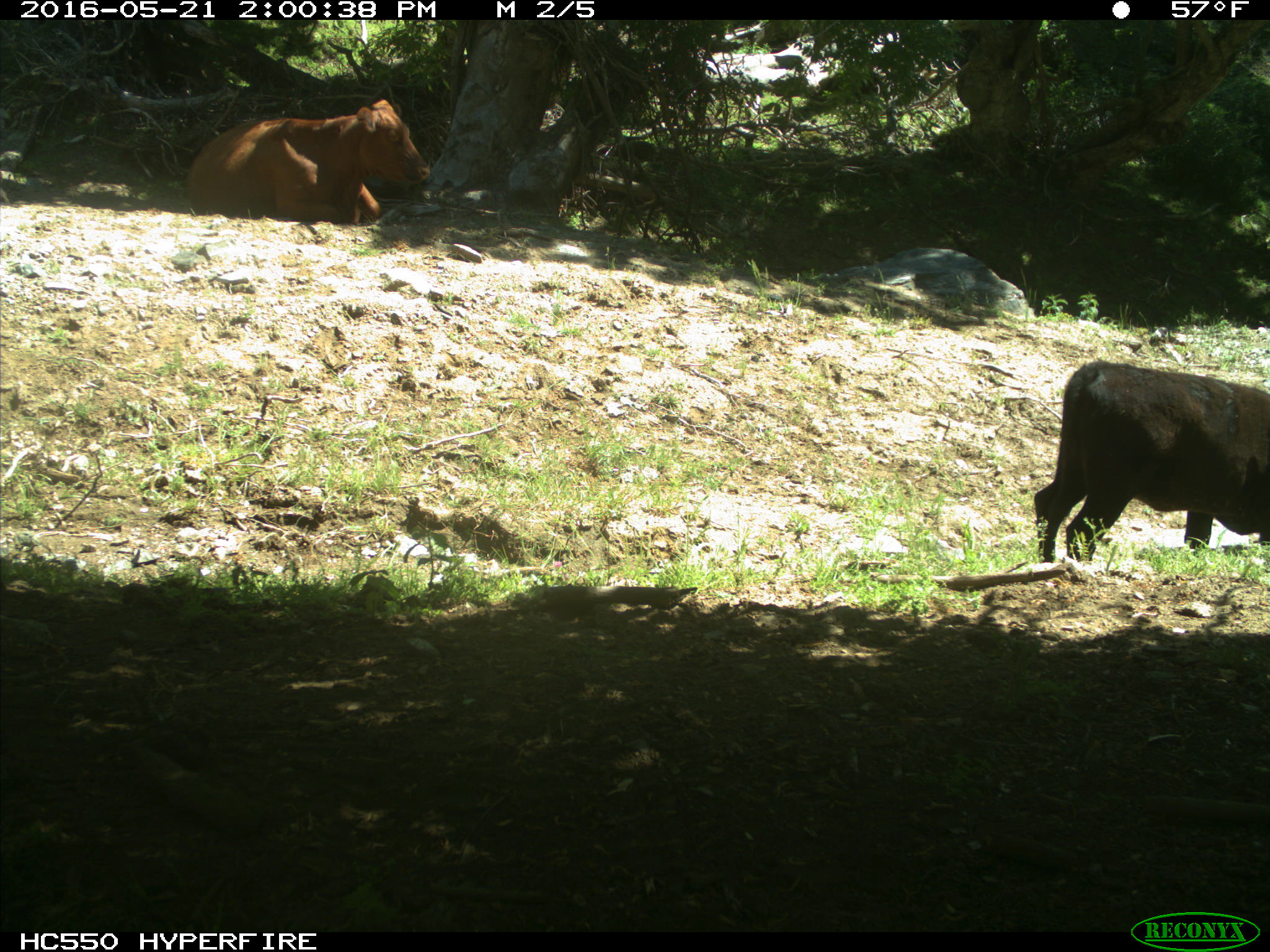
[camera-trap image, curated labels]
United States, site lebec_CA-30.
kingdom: Animalia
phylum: Chordata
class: Mammalia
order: Artiodactyla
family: Bovidae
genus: Bos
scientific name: Bos taurus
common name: domestic cow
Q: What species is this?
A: Bos taurus (domestic cow).